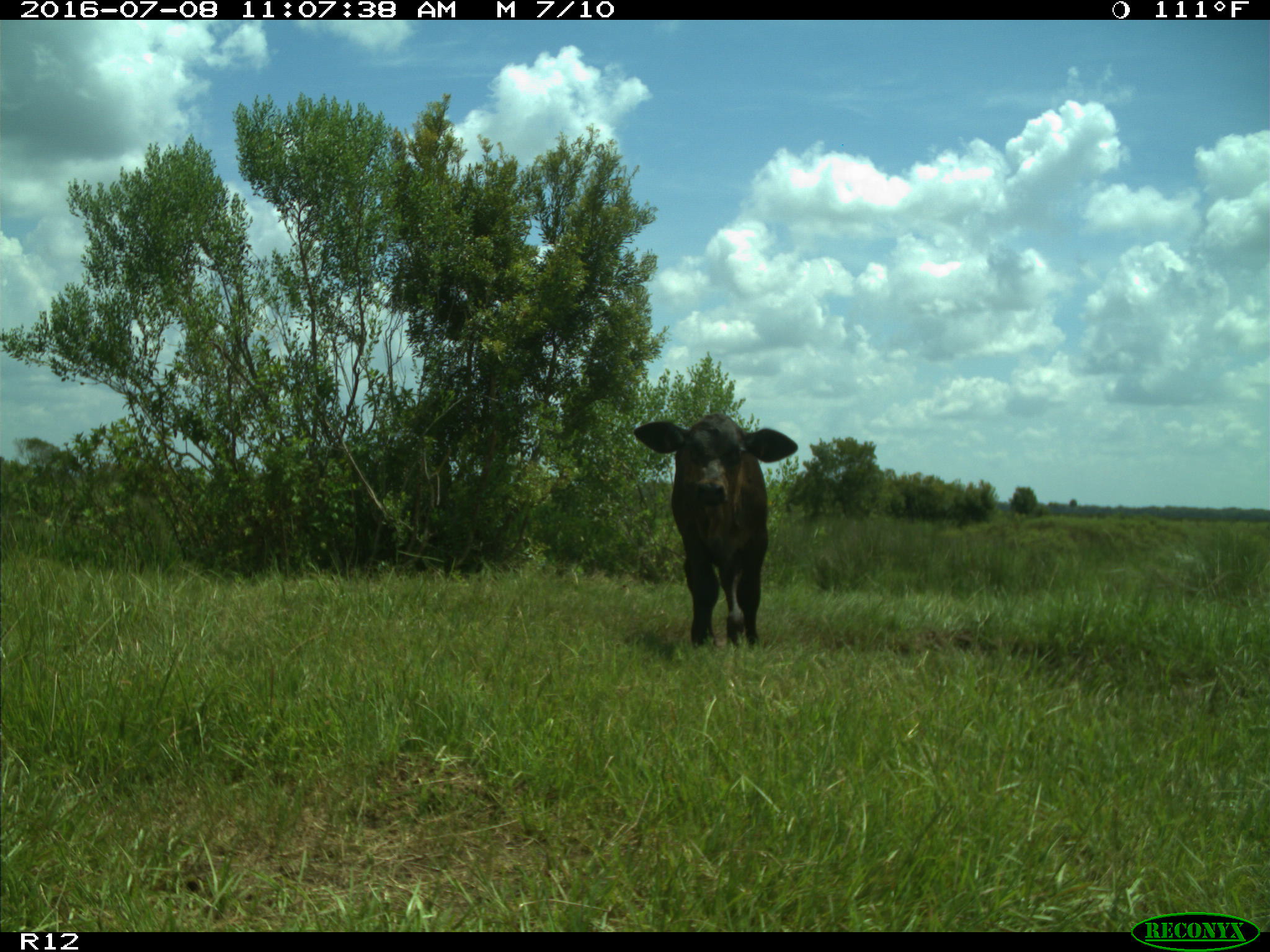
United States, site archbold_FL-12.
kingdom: Animalia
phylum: Chordata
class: Mammalia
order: Artiodactyla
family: Bovidae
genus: Bos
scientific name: Bos taurus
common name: domestic cow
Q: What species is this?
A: Bos taurus (domestic cow).